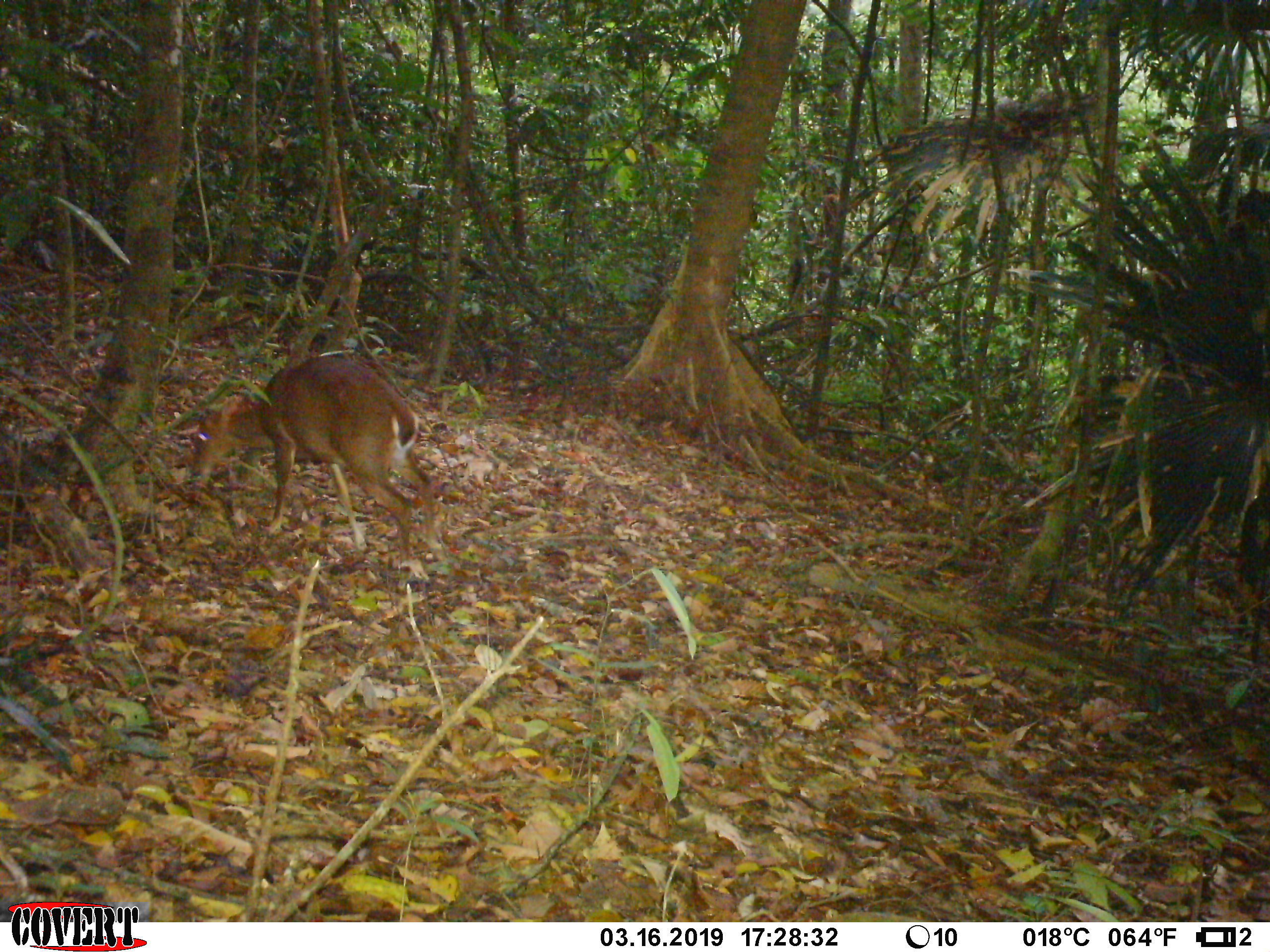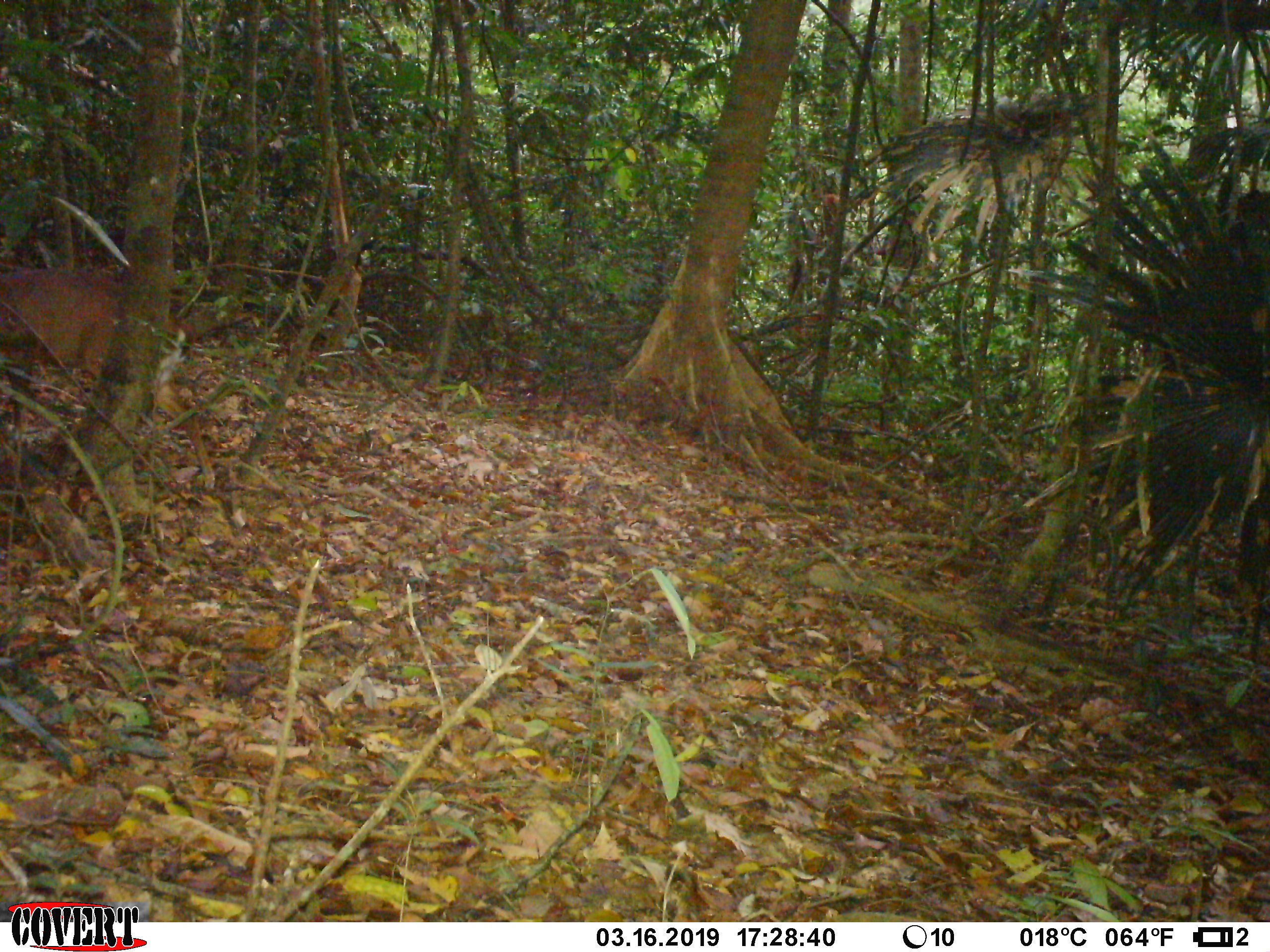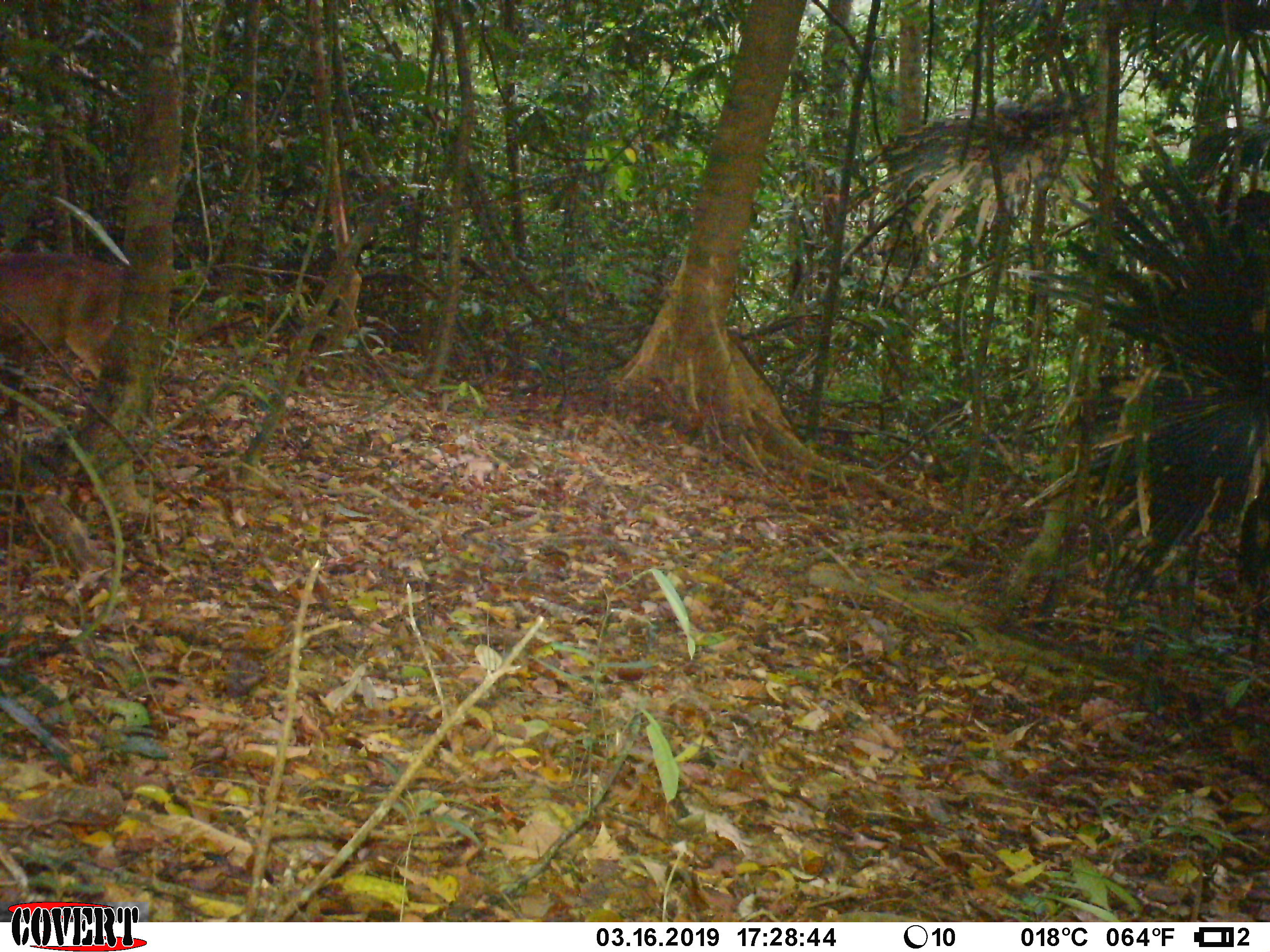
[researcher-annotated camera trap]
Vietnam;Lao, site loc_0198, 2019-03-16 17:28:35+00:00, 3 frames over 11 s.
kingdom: Animalia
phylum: Chordata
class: Mammalia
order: Artiodactyla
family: Cervidae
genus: Muntiacus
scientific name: Muntiacus vuquangensis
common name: large-antlered muntjac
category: large antlered muntjac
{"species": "large antlered muntjac (large-antlered muntjac) (Muntiacus vuquangensis)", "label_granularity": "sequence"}